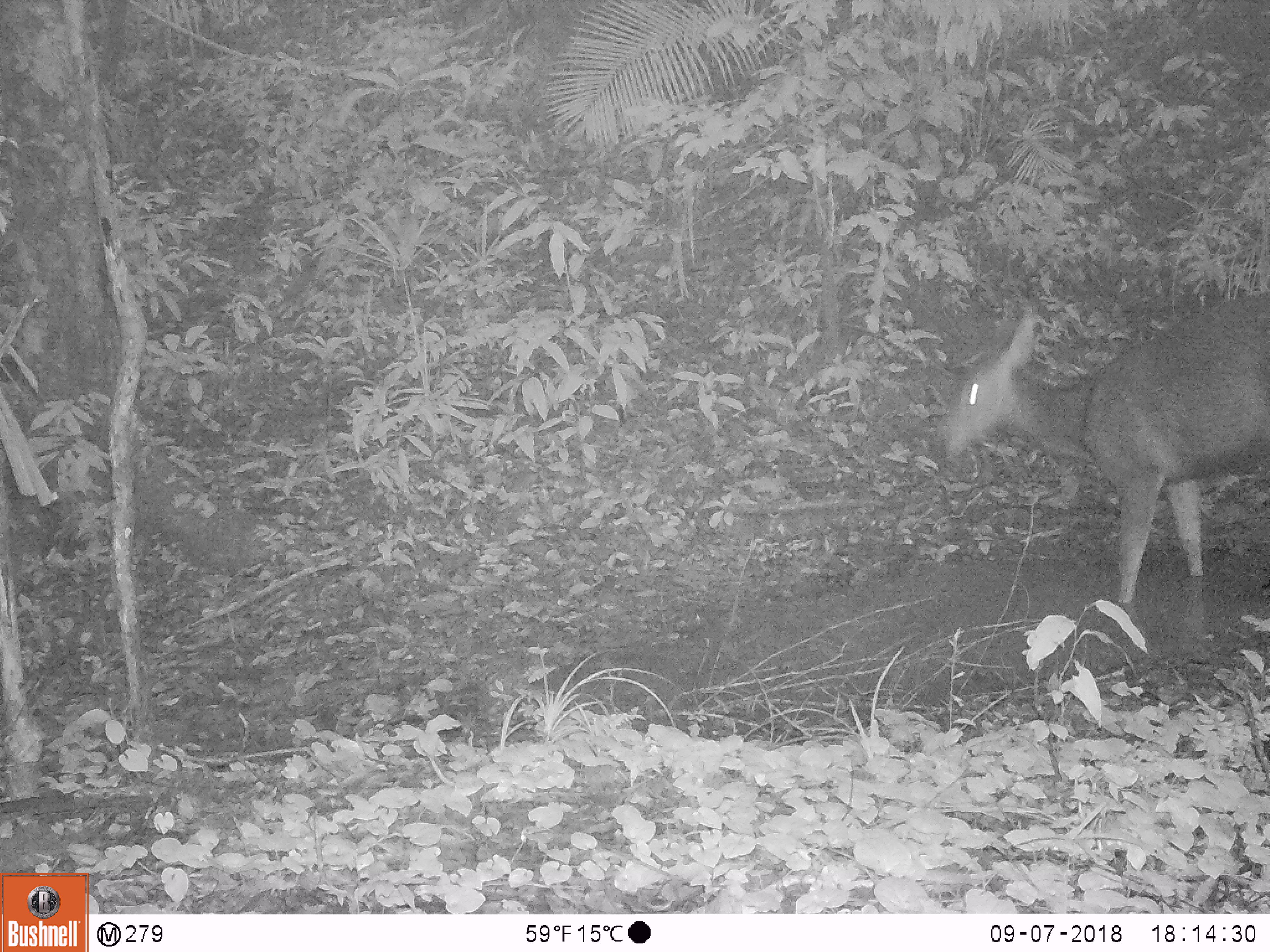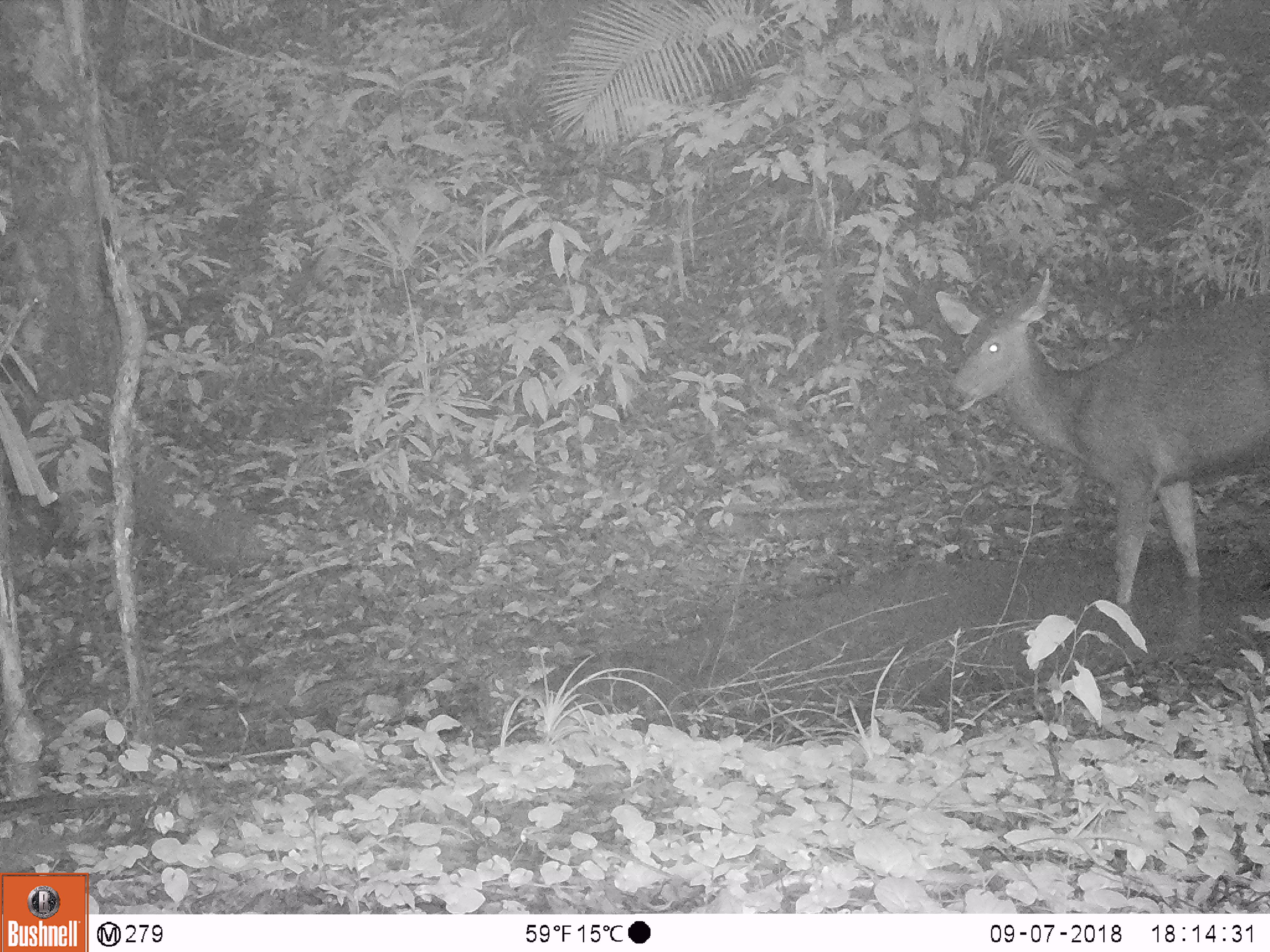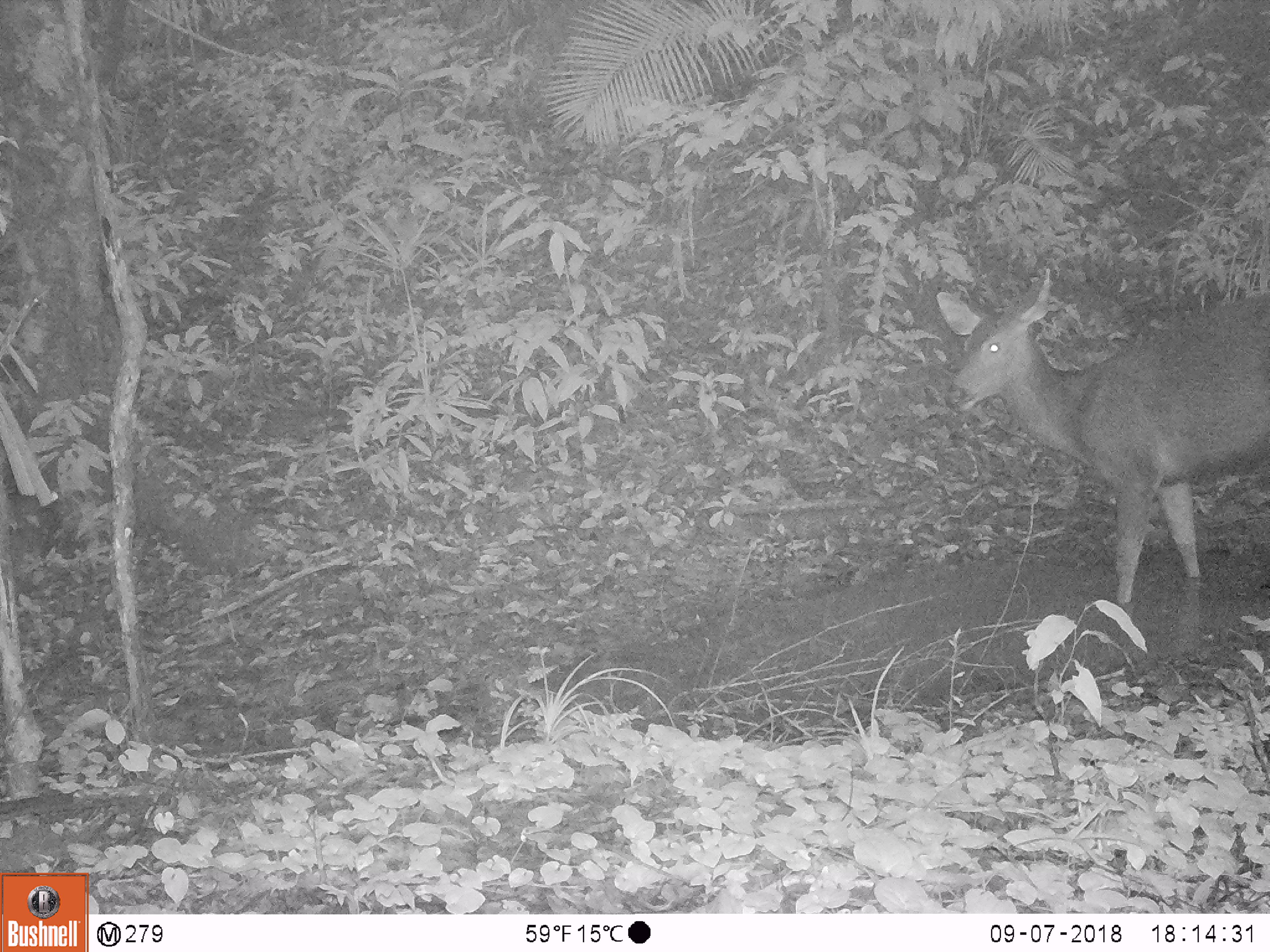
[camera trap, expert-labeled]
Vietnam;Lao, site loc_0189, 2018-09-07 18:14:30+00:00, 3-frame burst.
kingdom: Animalia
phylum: Chordata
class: Mammalia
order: Artiodactyla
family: Cervidae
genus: Rusa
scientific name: Rusa unicolor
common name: sambar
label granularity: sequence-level